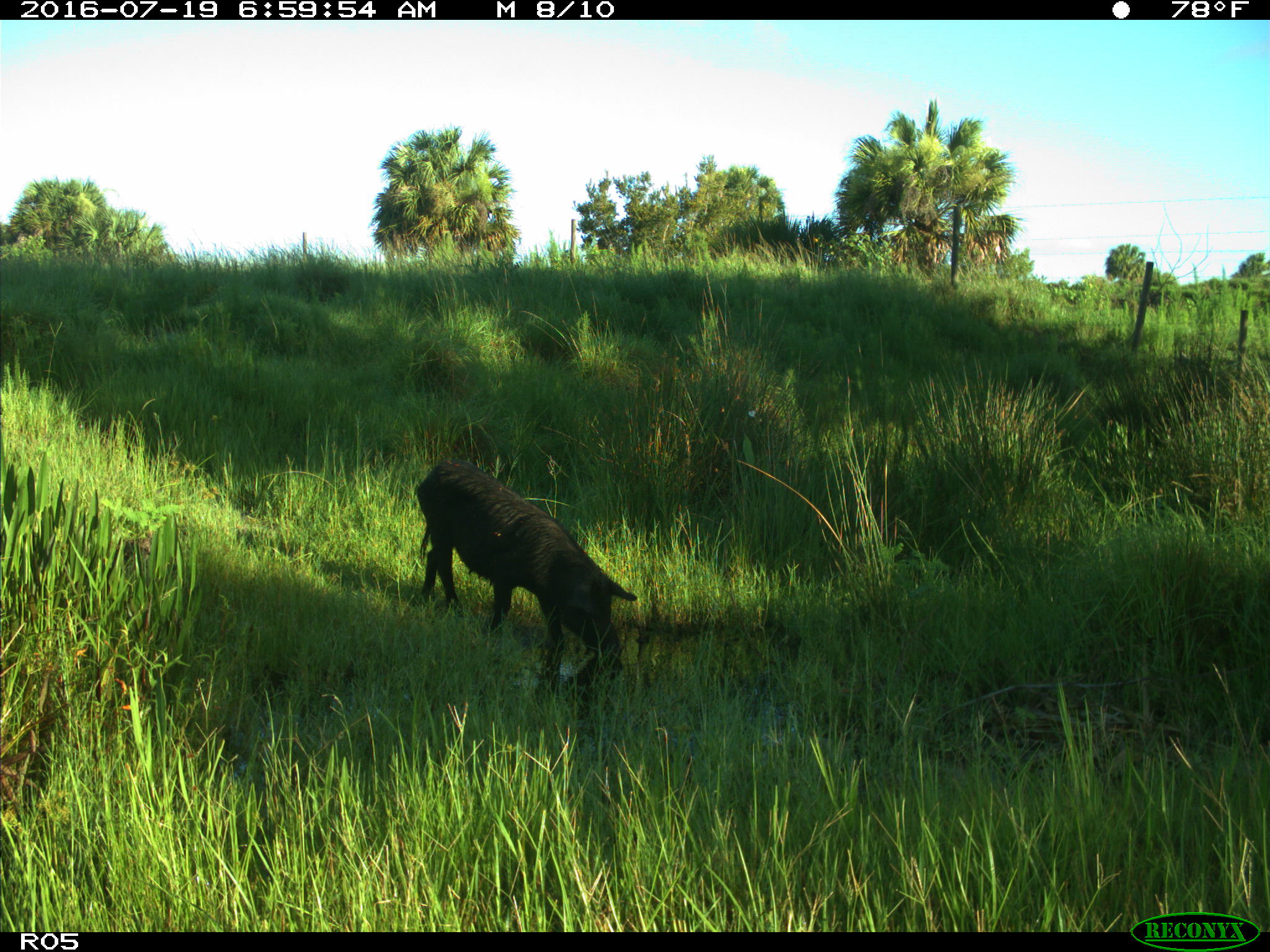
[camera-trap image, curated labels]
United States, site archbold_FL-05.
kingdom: Animalia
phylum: Chordata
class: Mammalia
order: Artiodactyla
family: Suidae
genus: Sus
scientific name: Sus scrofa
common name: wild boar